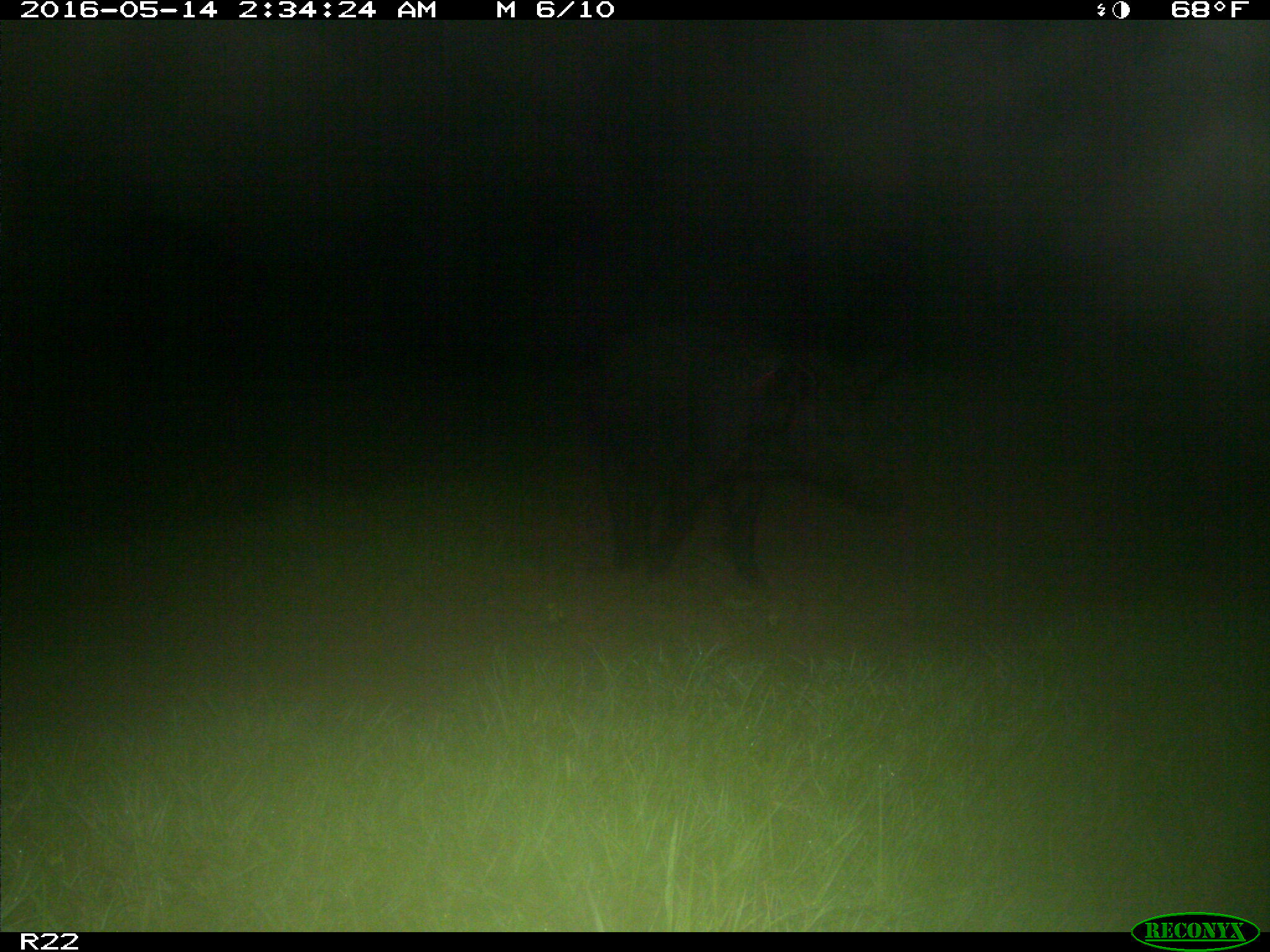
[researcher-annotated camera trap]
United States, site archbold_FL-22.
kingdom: Animalia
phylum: Chordata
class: Mammalia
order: Artiodactyla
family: Suidae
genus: Sus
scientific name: Sus scrofa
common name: wild boar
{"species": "Sus scrofa (wild boar)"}